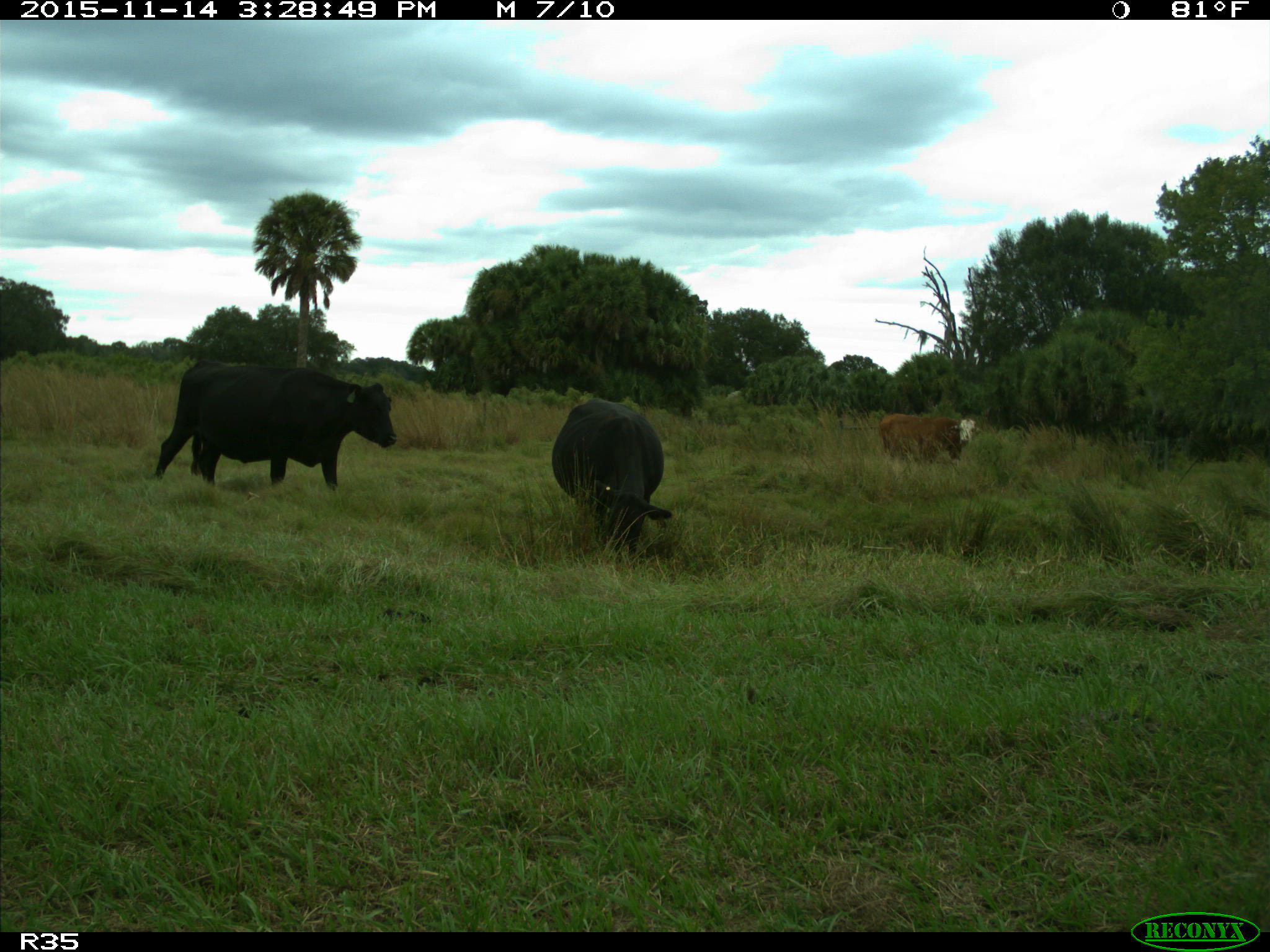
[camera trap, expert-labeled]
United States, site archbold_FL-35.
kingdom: Animalia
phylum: Chordata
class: Mammalia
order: Artiodactyla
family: Bovidae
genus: Bos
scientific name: Bos taurus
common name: domestic cow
Bos taurus (domestic cow).